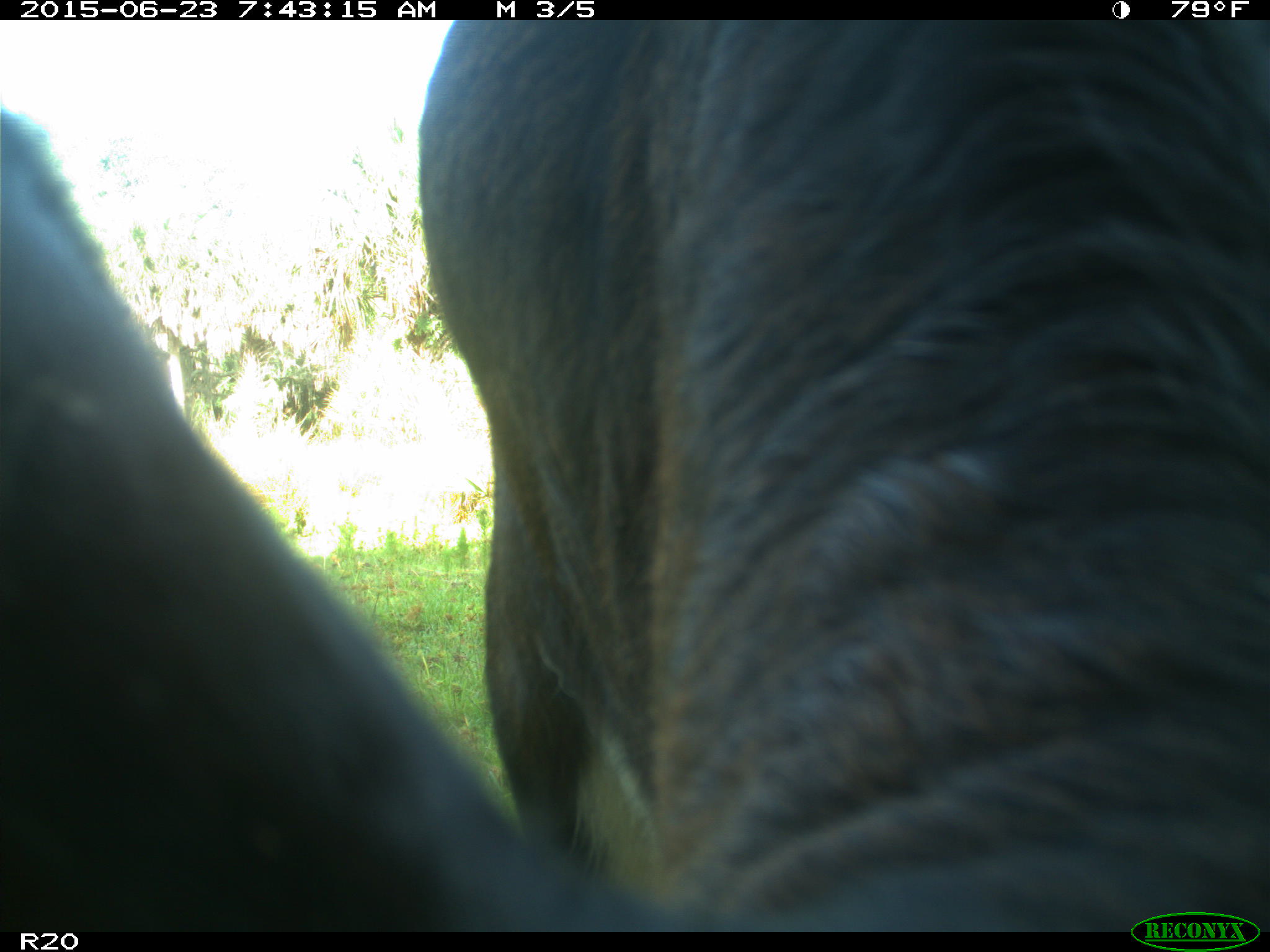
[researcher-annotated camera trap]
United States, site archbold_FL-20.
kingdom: Animalia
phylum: Chordata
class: Mammalia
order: Artiodactyla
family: Bovidae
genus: Bos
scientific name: Bos taurus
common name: domestic cow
Bos taurus (domestic cow).